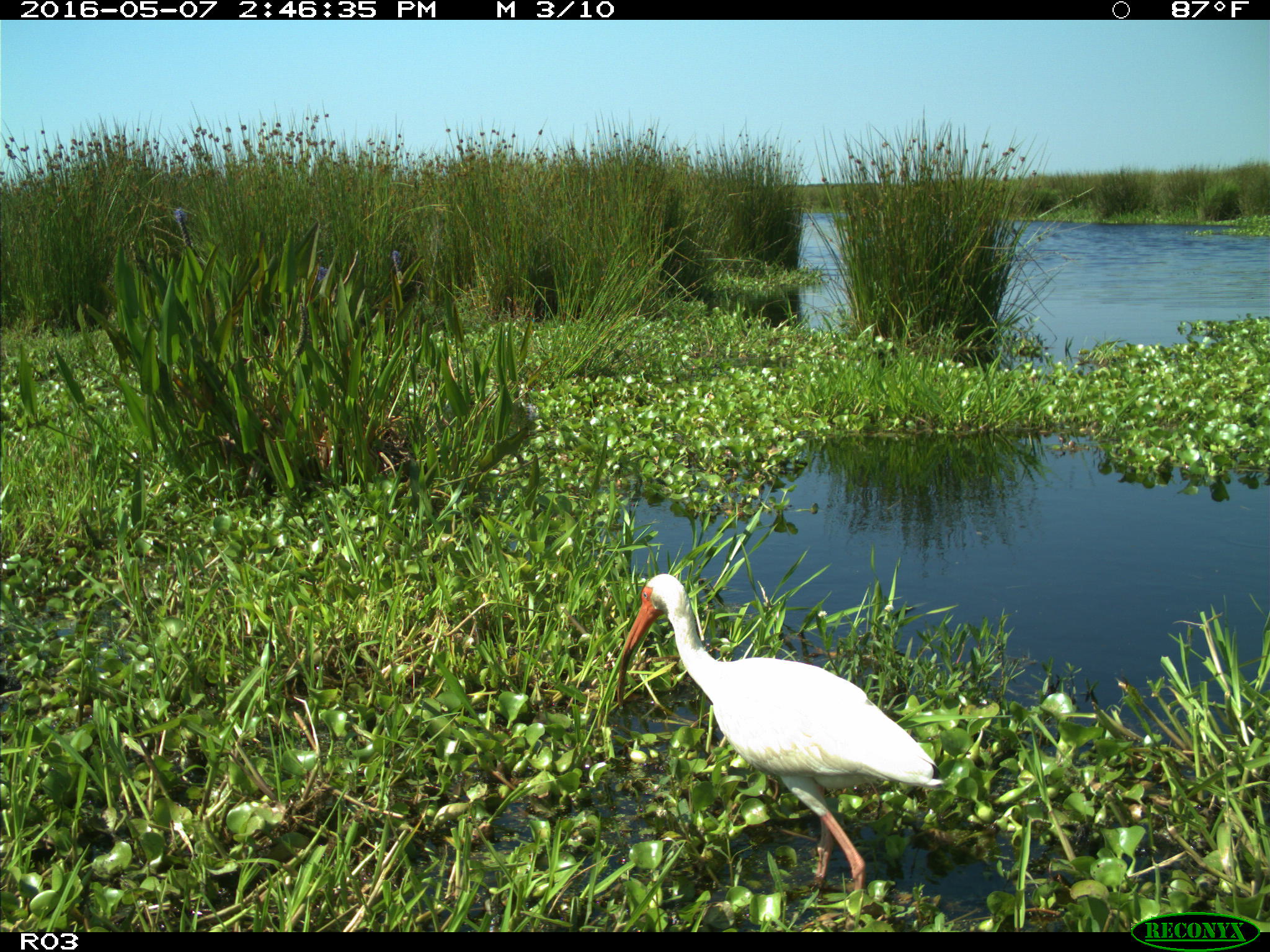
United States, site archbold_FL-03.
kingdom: Animalia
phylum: Chordata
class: Aves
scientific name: Aves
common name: birds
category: unidentified bird